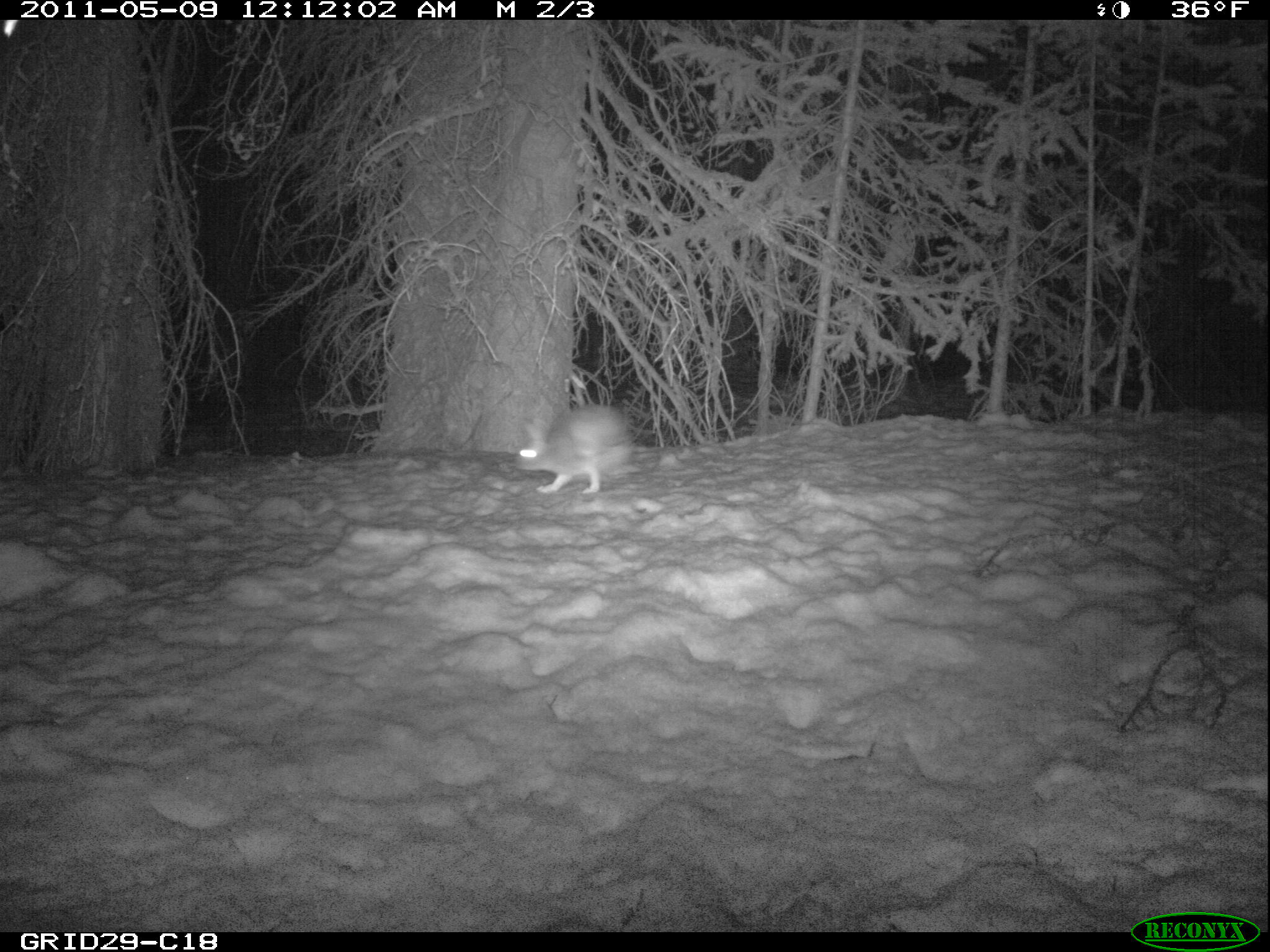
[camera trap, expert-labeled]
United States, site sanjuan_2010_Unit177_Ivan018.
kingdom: Animalia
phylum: Chordata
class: Mammalia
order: Lagomorpha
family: Leporidae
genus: Lepus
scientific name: Lepus americanus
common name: snowshoe hare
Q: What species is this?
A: Lepus americanus (snowshoe hare).